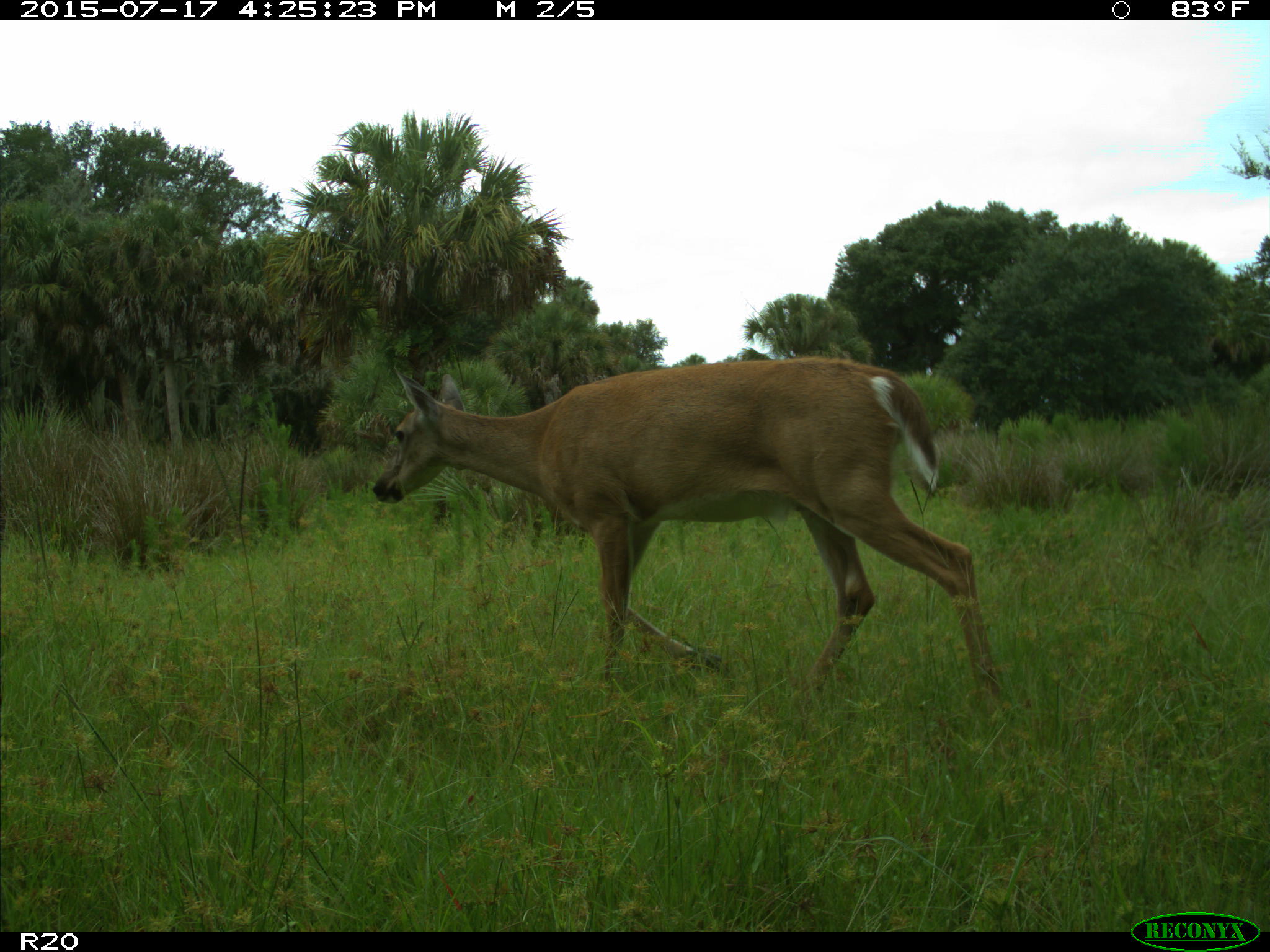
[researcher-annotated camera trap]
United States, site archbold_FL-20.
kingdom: Animalia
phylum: Chordata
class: Mammalia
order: Artiodactyla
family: Cervidae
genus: Odocoileus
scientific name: Odocoileus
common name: deer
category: unidentified deer